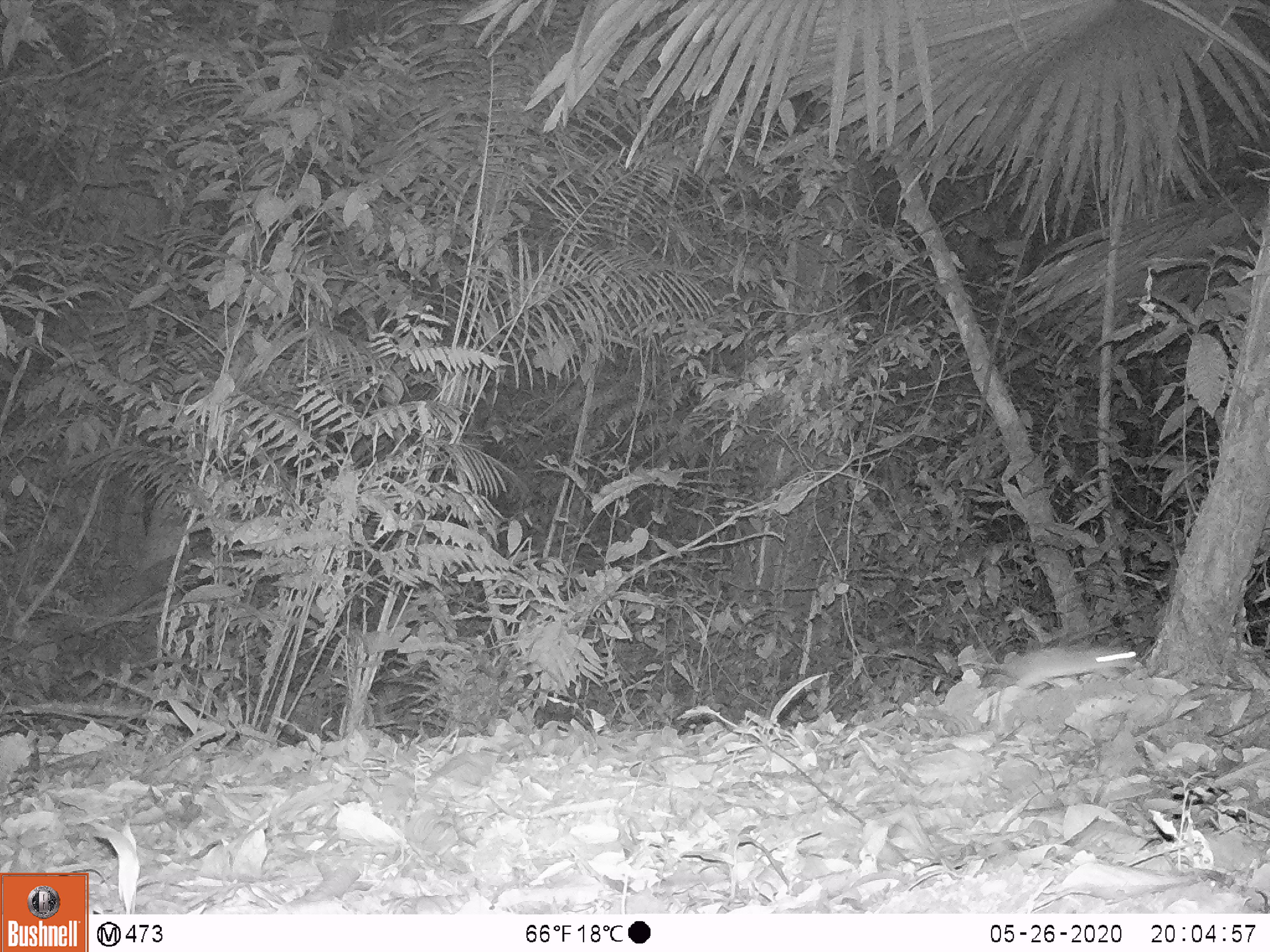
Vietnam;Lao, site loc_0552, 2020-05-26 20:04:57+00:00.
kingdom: Animalia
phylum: Chordata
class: Mammalia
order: Rodentia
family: Muridae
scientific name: Muridae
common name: old-world mice and rats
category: unidentified murid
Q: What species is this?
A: Unidentified murid (old-world mice and rats) (Muridae).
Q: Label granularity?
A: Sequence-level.